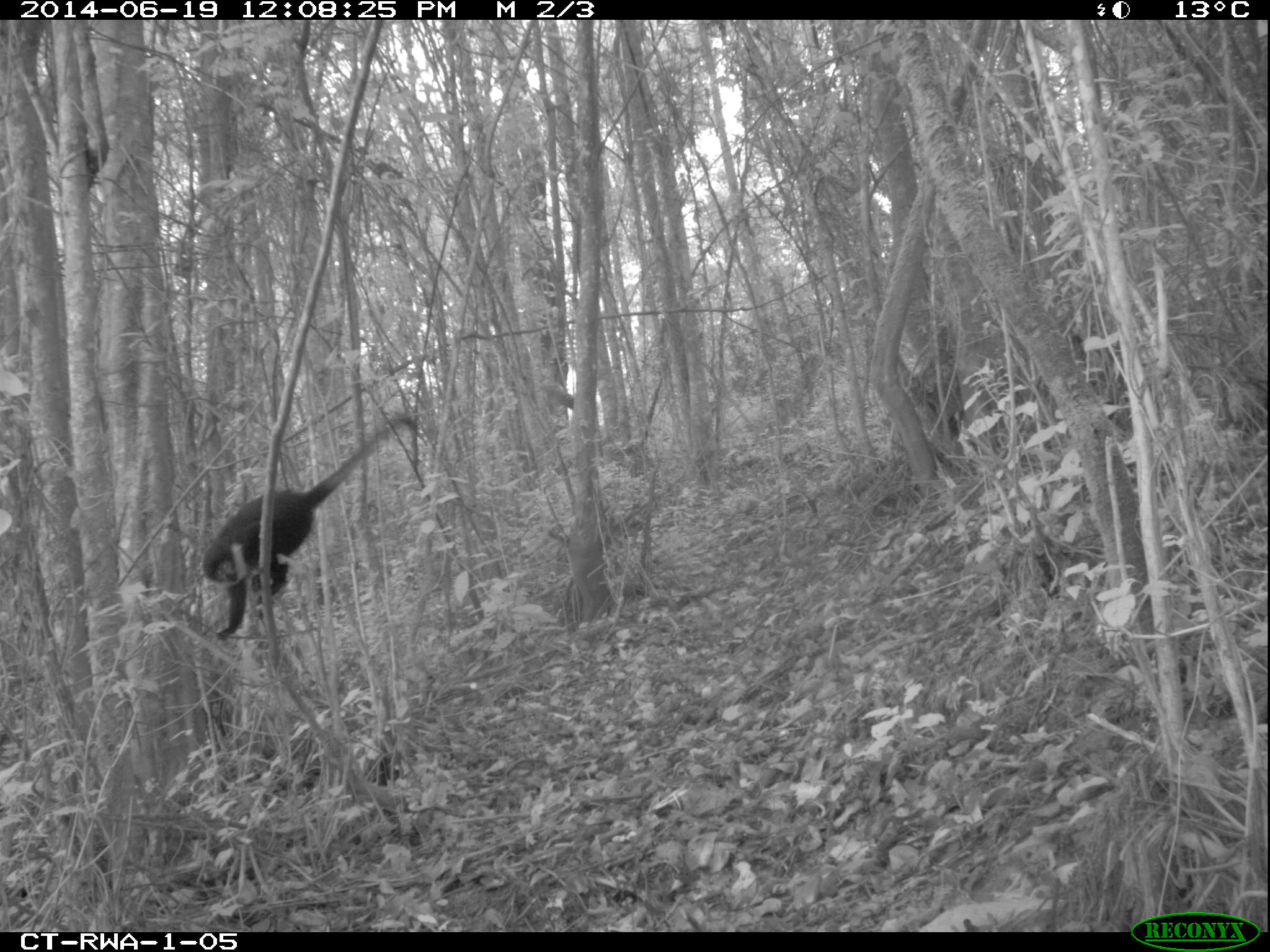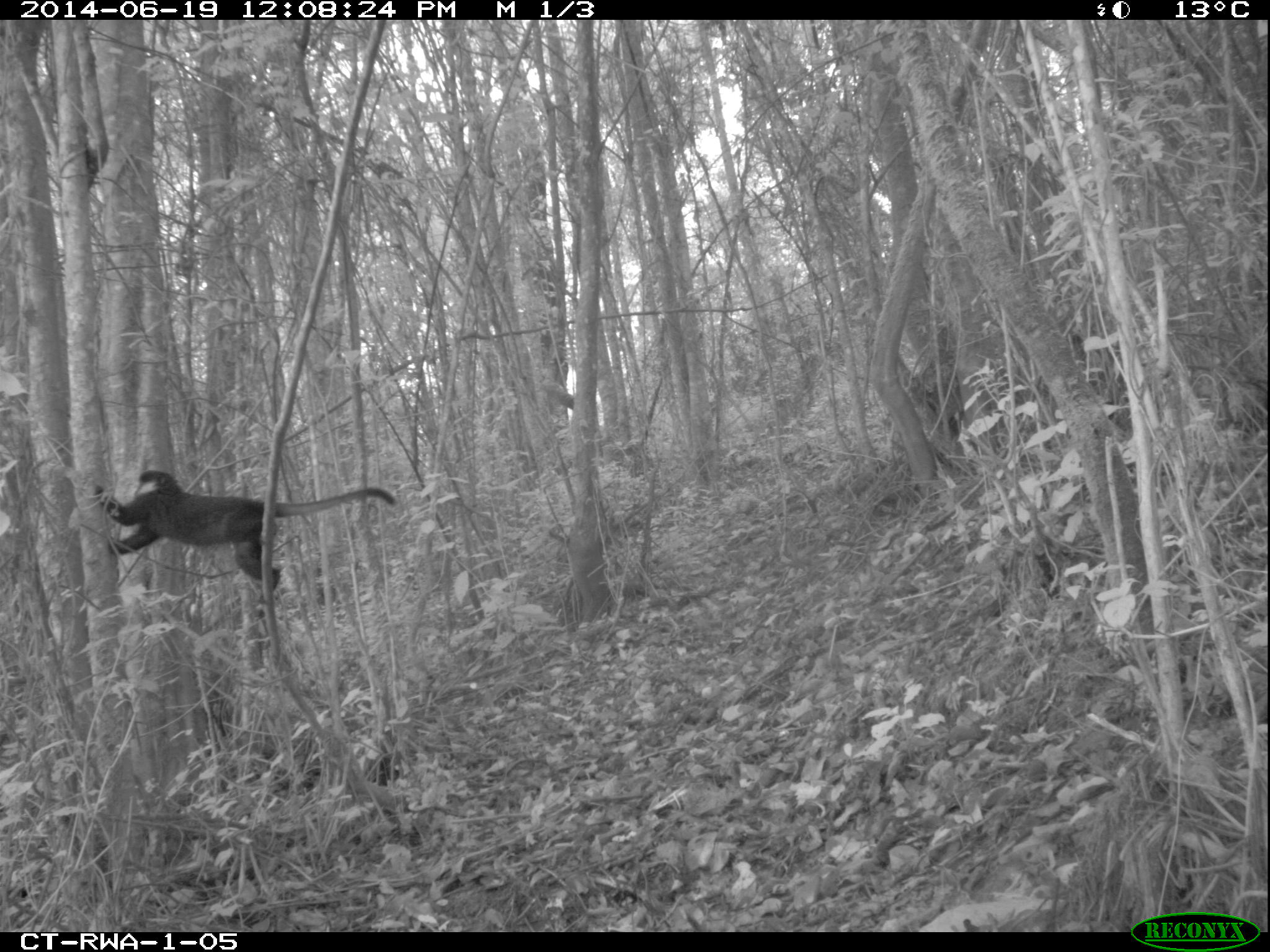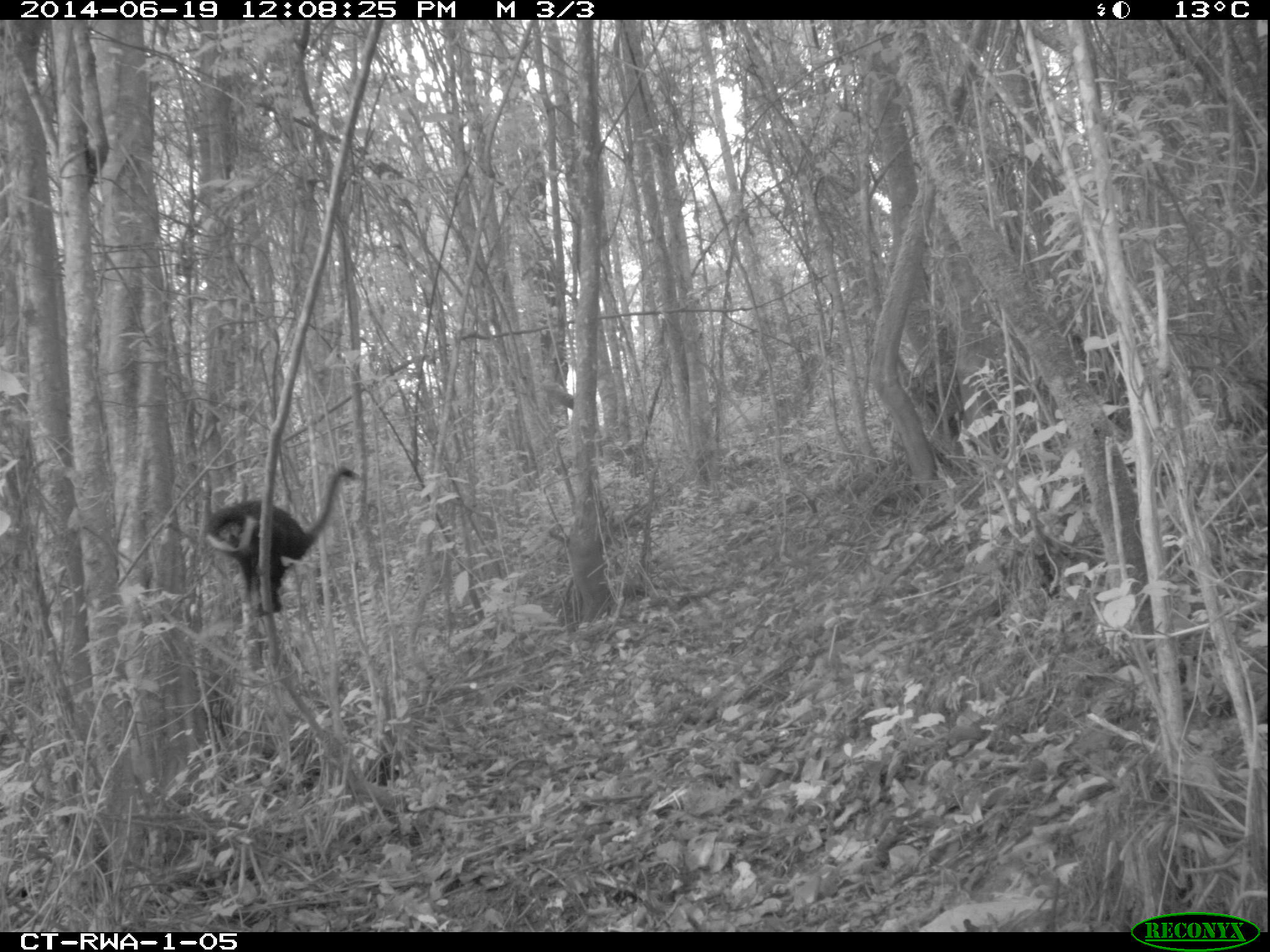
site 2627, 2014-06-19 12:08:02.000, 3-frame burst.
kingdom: Animalia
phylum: Chordata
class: Mammalia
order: Primates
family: Cercopithecidae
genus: Allochrocebus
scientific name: Allochrocebus lhoesti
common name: l'hoest's monkey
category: cercopithecus lhoesti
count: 1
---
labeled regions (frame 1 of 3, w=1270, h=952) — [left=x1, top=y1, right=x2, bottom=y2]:
cercopithecus lhoesti: [left=200, top=415, right=417, bottom=639]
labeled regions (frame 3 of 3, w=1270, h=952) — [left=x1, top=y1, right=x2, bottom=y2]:
cercopithecus lhoesti: [left=204, top=465, right=357, bottom=612]